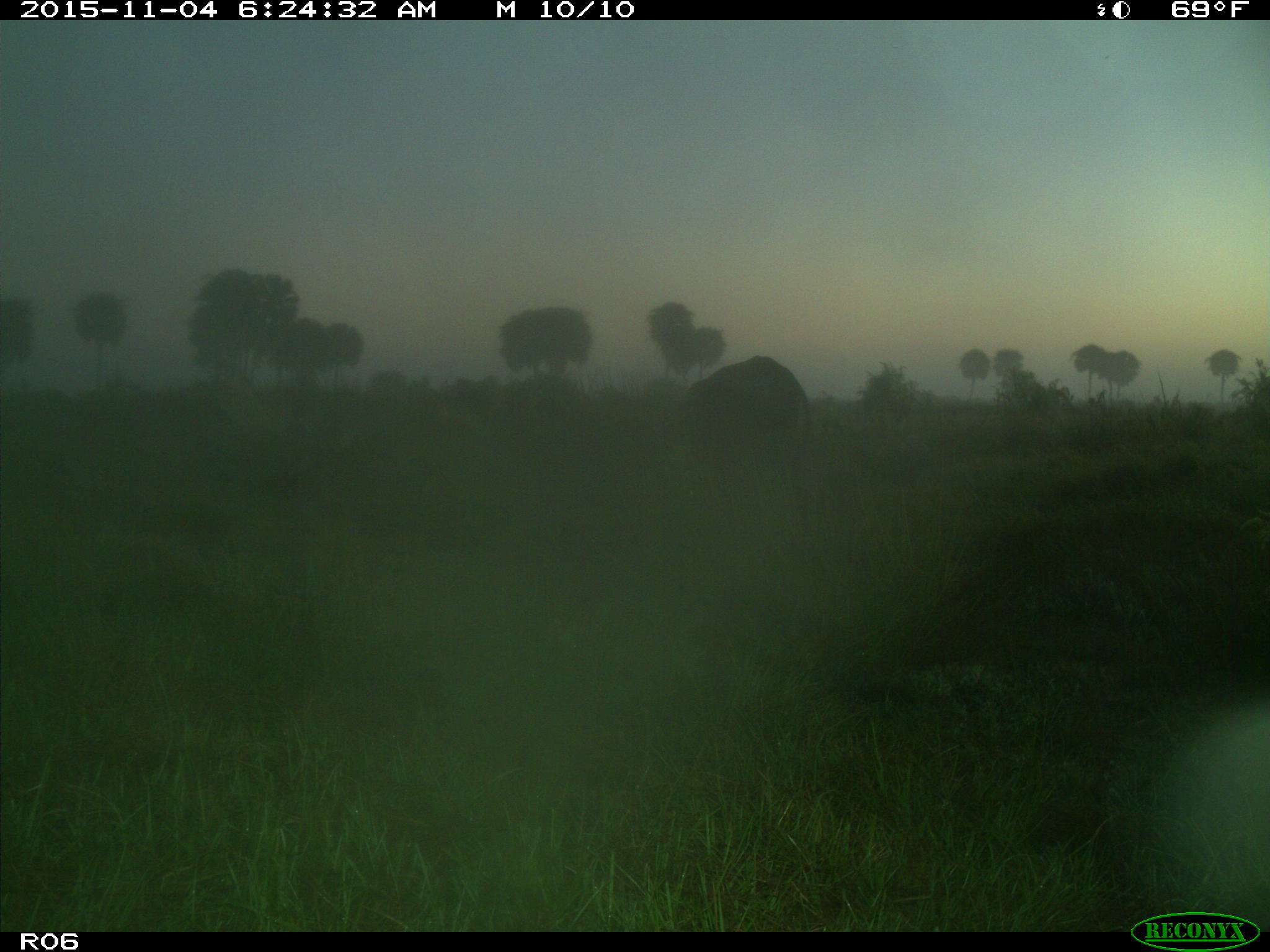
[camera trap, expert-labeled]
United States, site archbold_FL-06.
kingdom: Animalia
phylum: Chordata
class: Mammalia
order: Artiodactyla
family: Bovidae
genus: Bos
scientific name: Bos taurus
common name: domestic cow